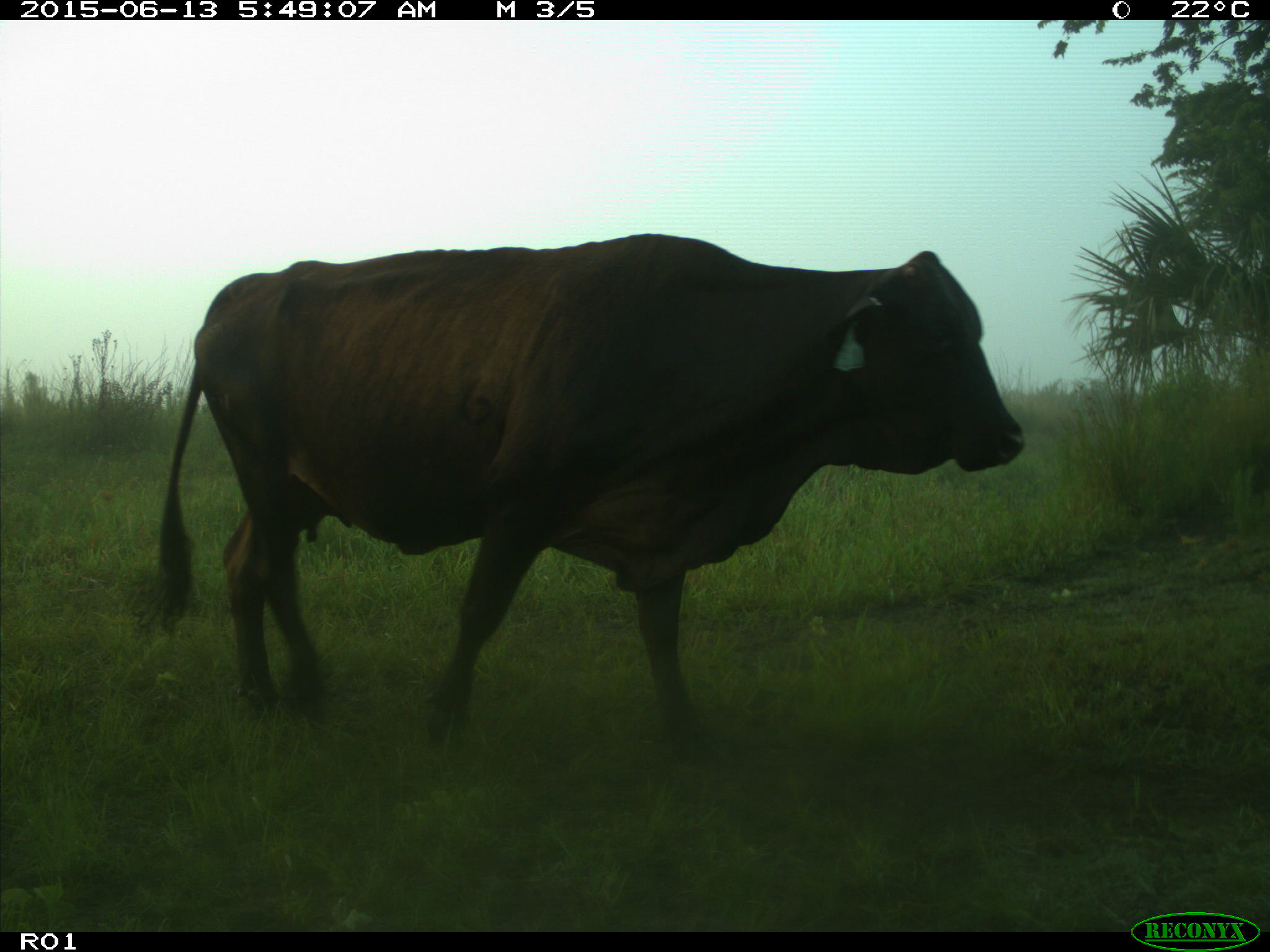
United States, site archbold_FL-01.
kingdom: Animalia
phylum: Chordata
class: Mammalia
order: Artiodactyla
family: Bovidae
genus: Bos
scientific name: Bos taurus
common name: domestic cow